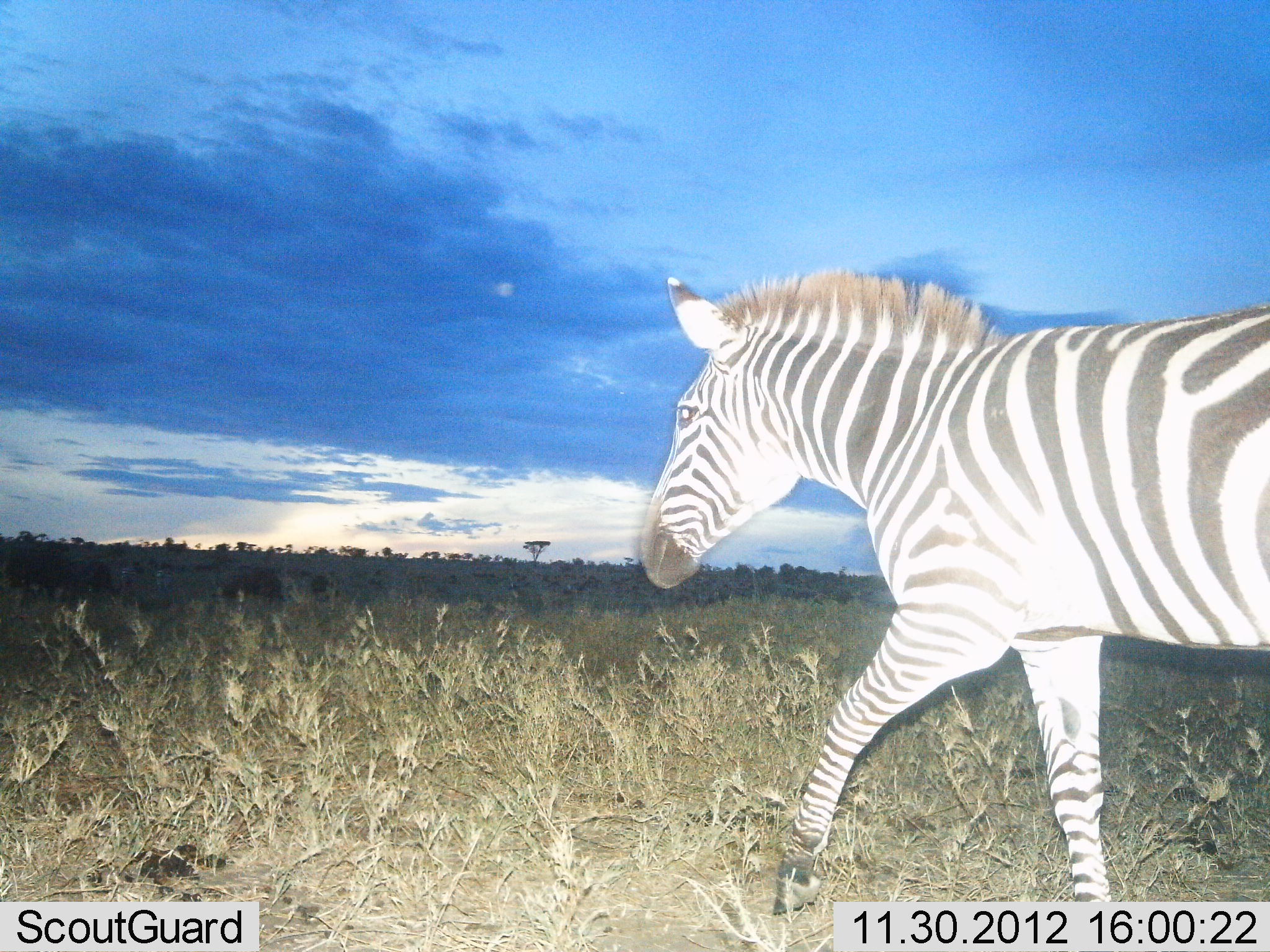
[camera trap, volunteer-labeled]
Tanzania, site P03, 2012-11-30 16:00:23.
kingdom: Animalia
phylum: Chordata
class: Mammalia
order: Perissodactyla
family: Equidae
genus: Equus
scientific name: Equus quagga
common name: plains zebra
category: zebra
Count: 1.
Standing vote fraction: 10%.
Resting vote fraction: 0%.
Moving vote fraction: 90%.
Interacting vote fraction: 0%.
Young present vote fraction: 0%.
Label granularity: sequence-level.